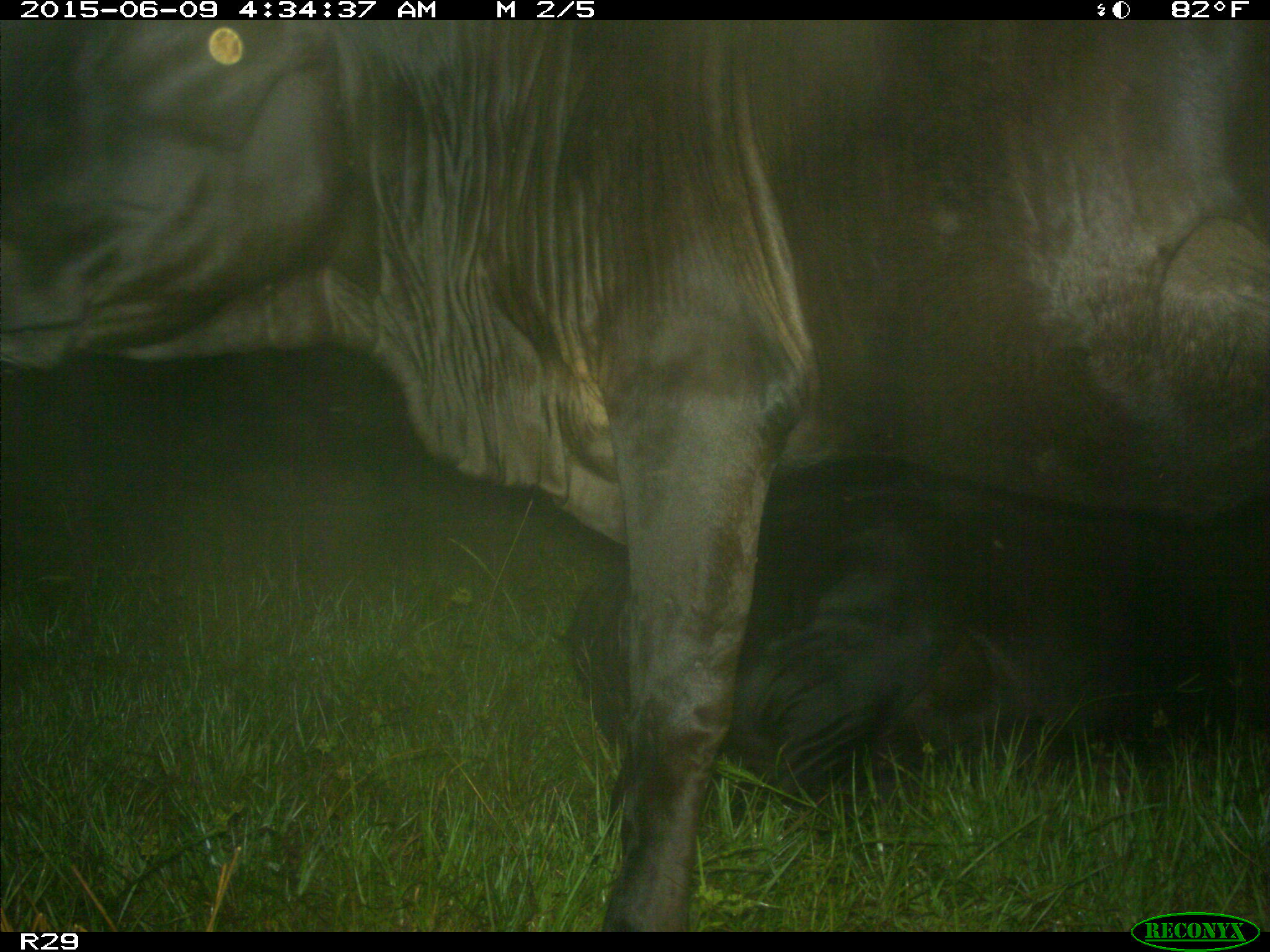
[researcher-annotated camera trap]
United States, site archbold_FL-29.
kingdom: Animalia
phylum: Chordata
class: Mammalia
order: Artiodactyla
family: Bovidae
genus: Bos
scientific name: Bos taurus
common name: domestic cow